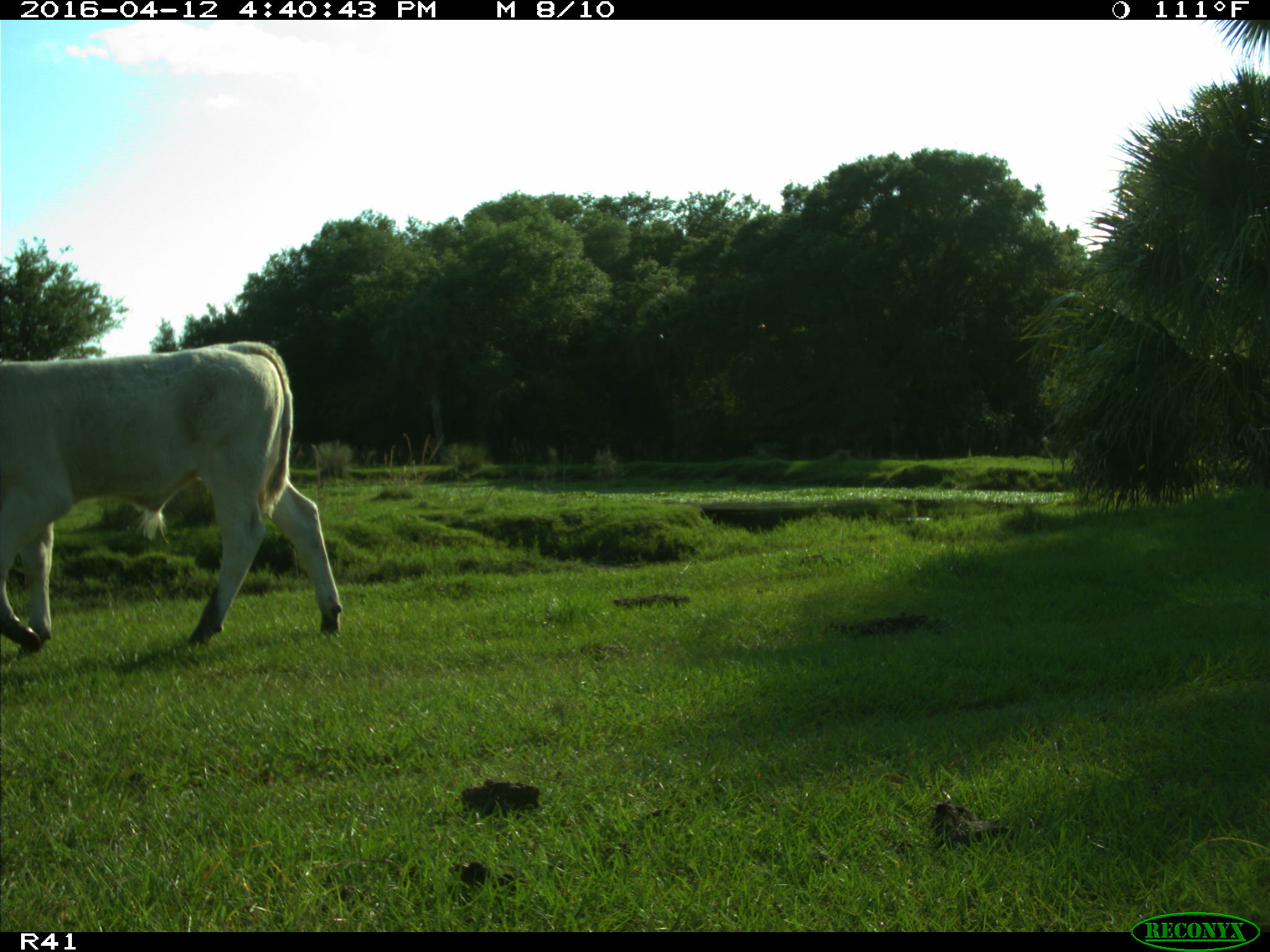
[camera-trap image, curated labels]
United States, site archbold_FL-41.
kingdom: Animalia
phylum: Chordata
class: Mammalia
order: Artiodactyla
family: Bovidae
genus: Bos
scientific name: Bos taurus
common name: domestic cow